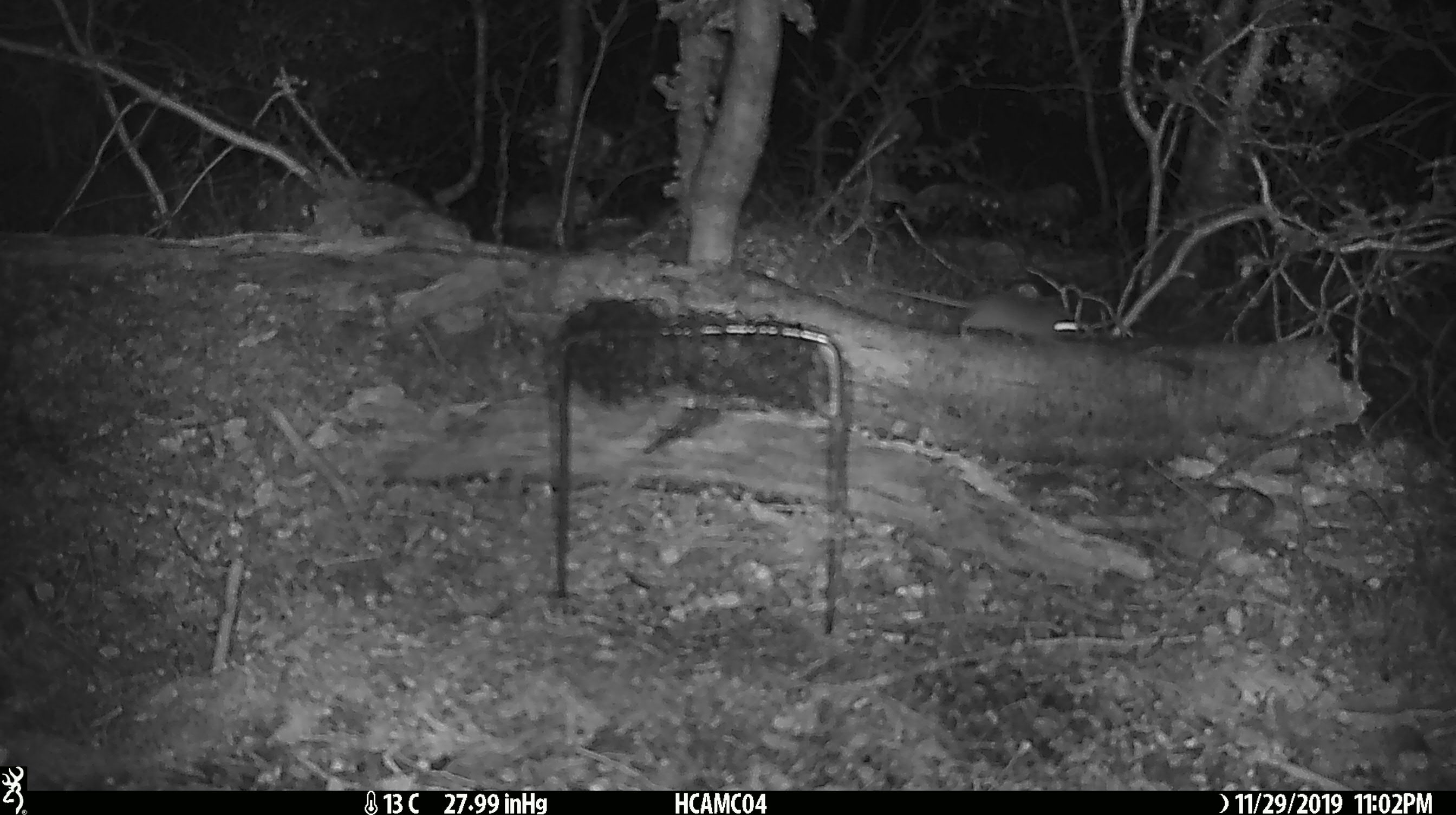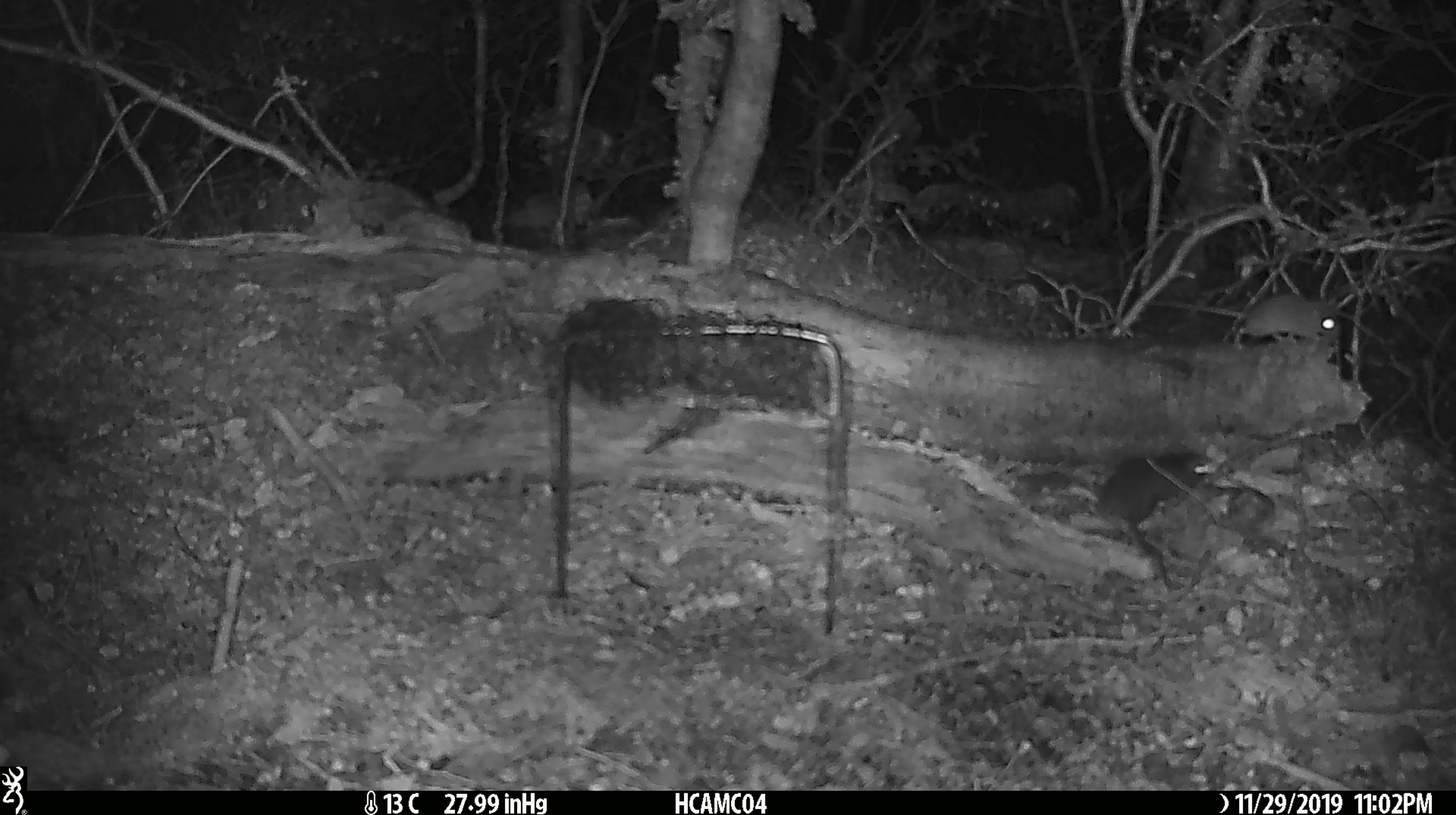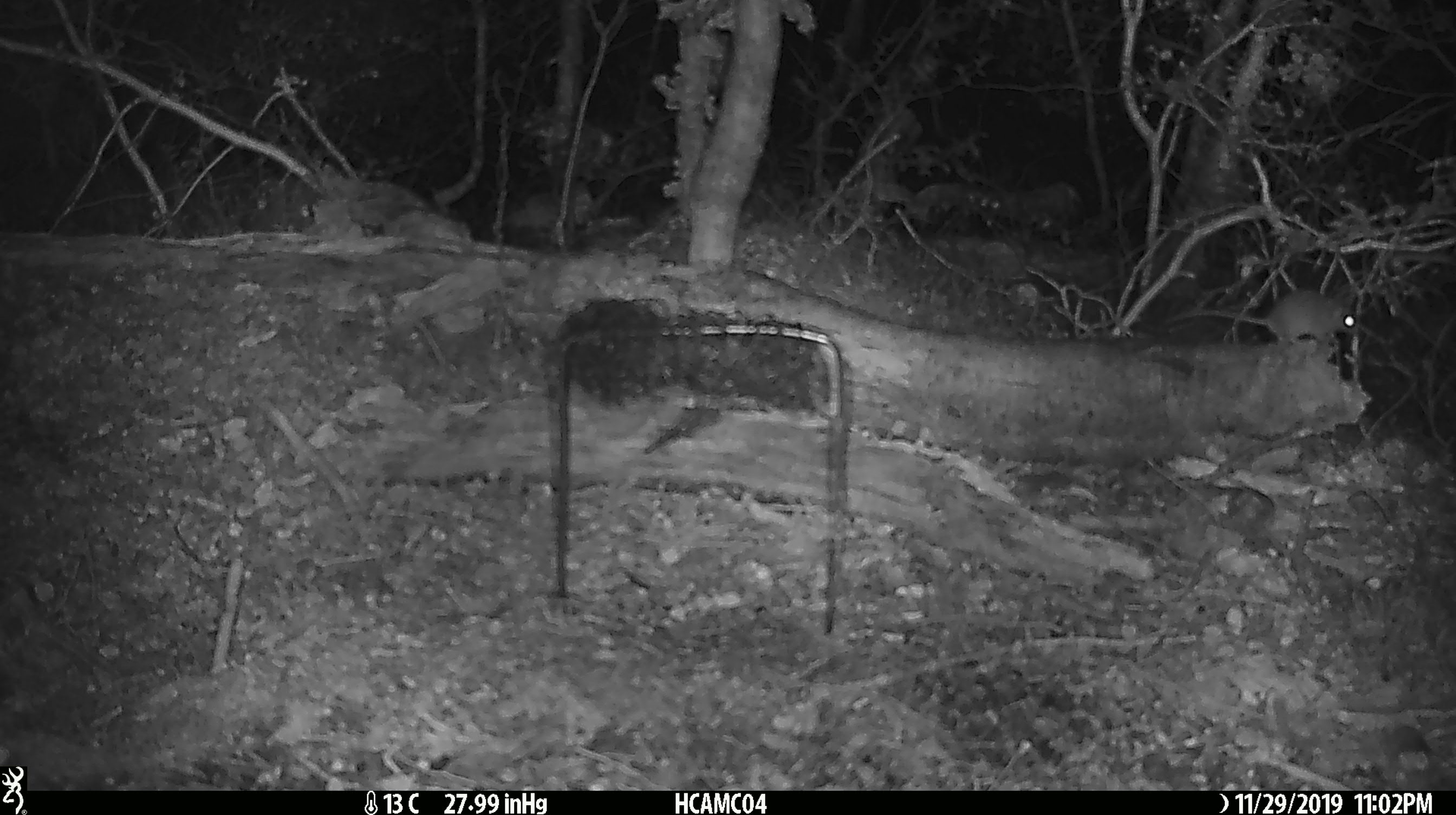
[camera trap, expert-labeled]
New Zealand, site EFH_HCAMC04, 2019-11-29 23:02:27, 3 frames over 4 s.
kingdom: Animalia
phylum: Chordata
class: Mammalia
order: Rodentia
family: Muridae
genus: Mus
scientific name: Mus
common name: mouse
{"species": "mouse (Mus)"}